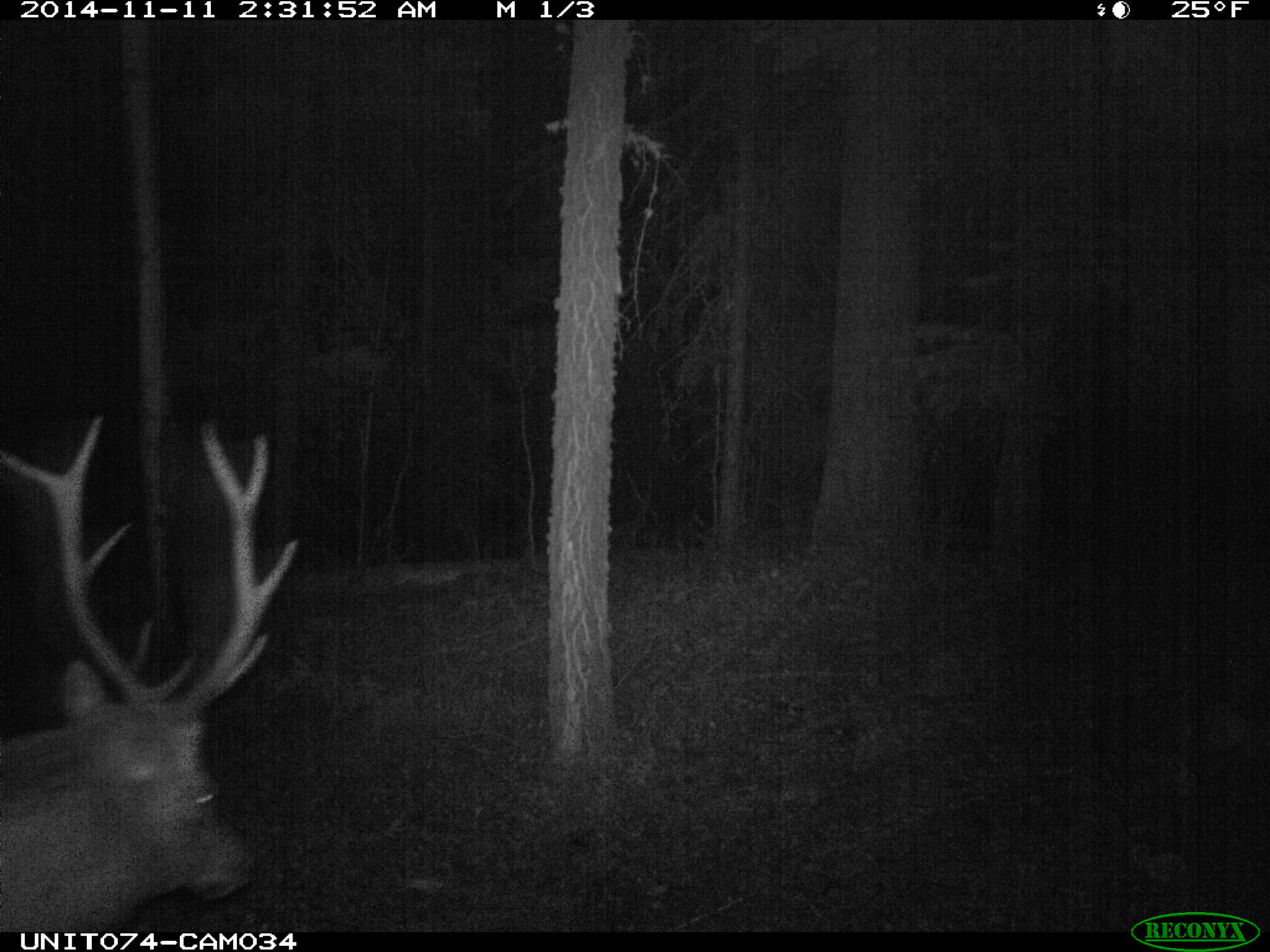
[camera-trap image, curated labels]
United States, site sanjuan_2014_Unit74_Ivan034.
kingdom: Animalia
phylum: Chordata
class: Mammalia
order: Artiodactyla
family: Cervidae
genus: Cervus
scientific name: Cervus elaphus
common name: red deer